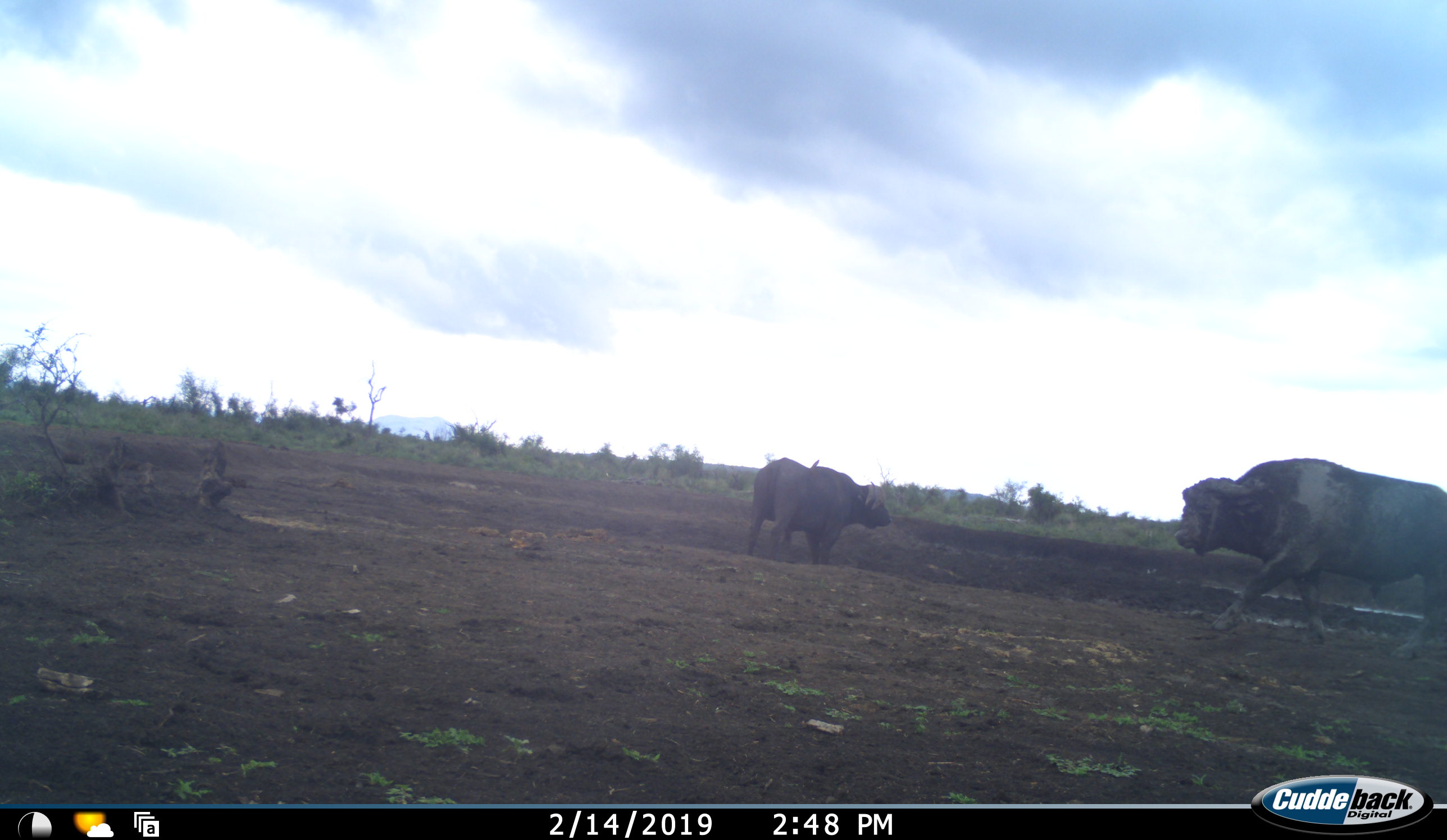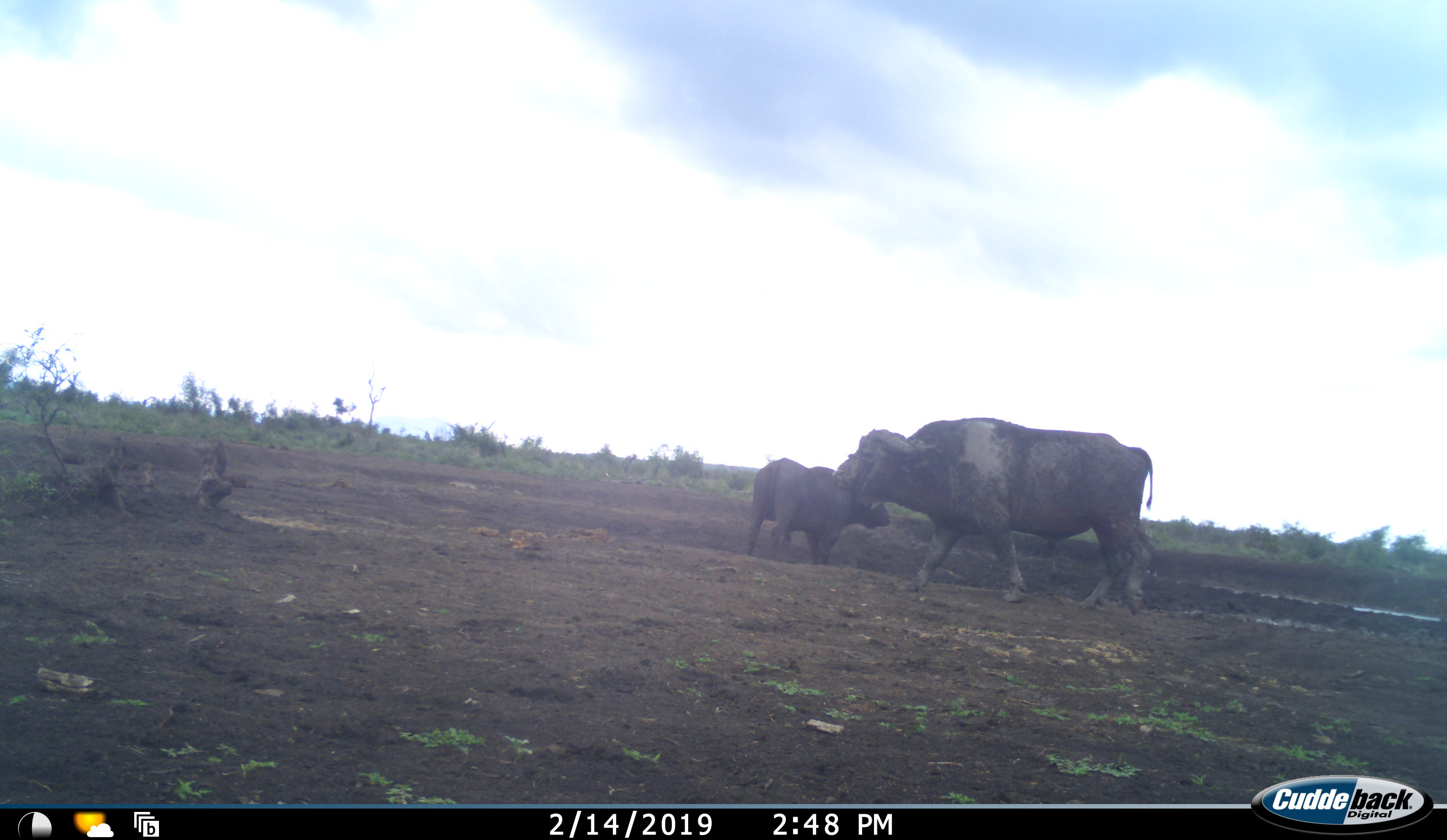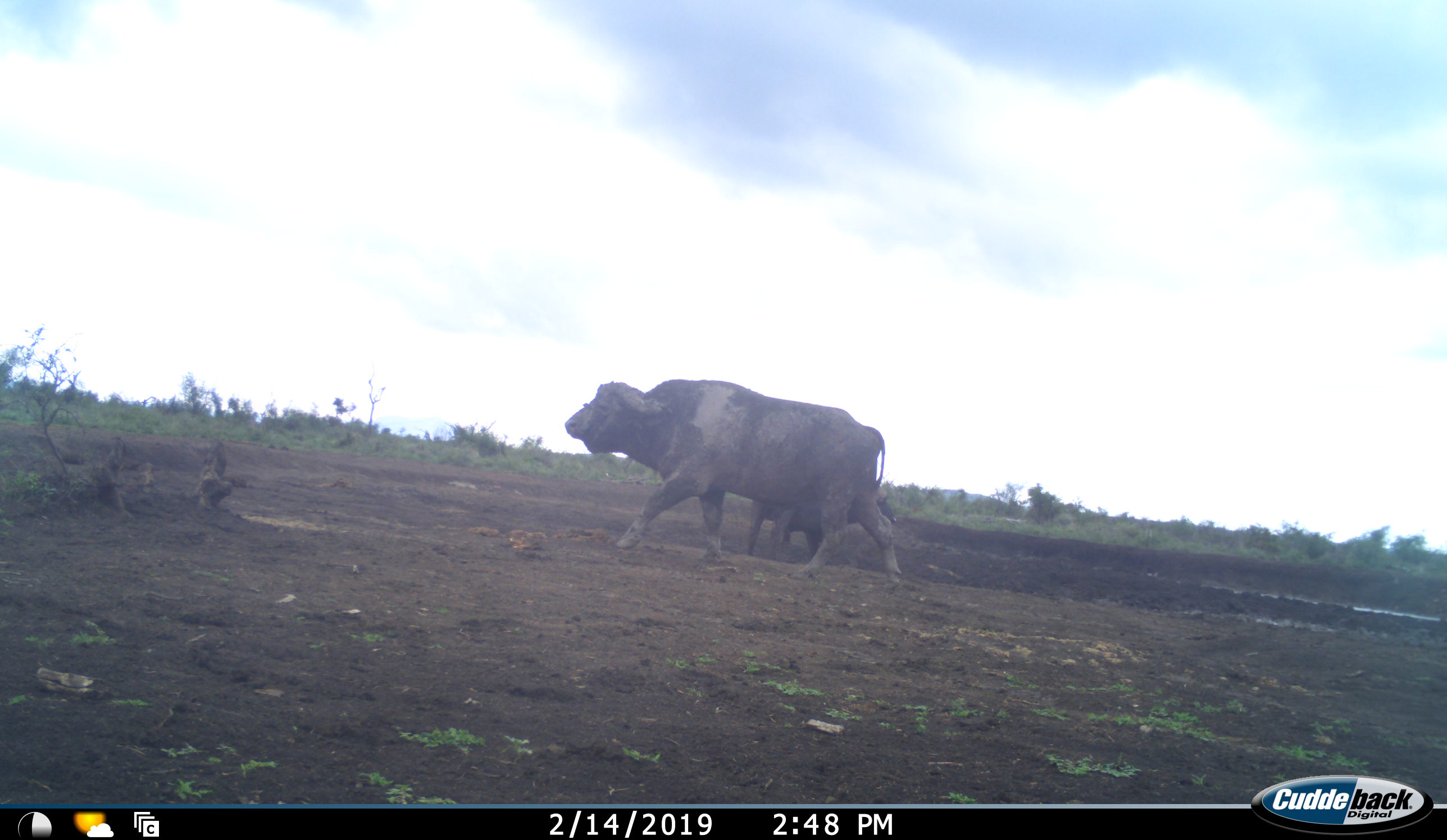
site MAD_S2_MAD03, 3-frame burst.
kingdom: Animalia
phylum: Chordata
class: Mammalia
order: Artiodactyla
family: Bovidae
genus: Syncerus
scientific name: Syncerus caffer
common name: african buffalo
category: buffalo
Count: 2.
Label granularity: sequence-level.